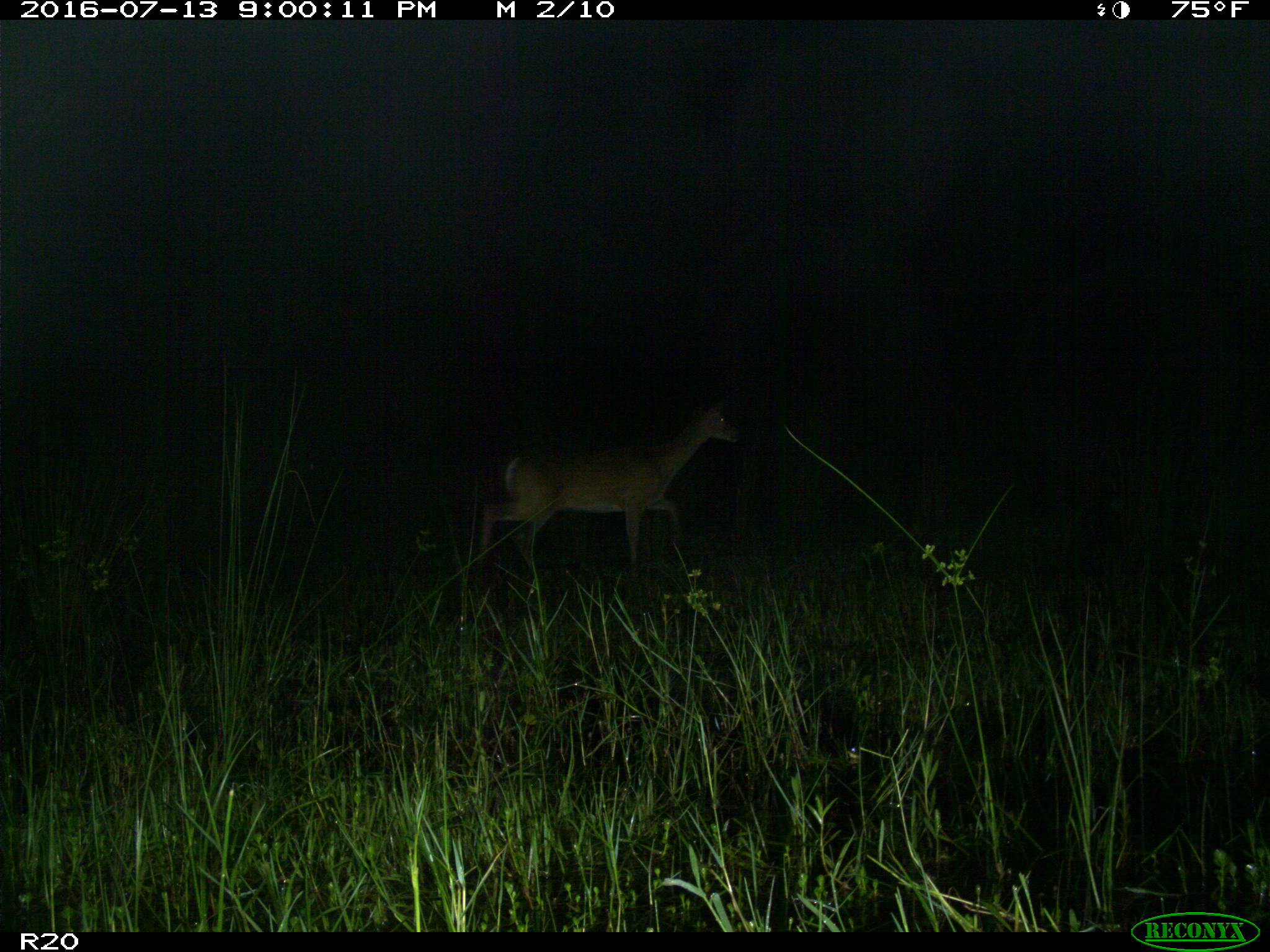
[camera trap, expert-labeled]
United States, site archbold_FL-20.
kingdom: Animalia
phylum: Chordata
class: Mammalia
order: Artiodactyla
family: Cervidae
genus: Odocoileus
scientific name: Odocoileus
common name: deer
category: unidentified deer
Unidentified deer (deer) (Odocoileus).